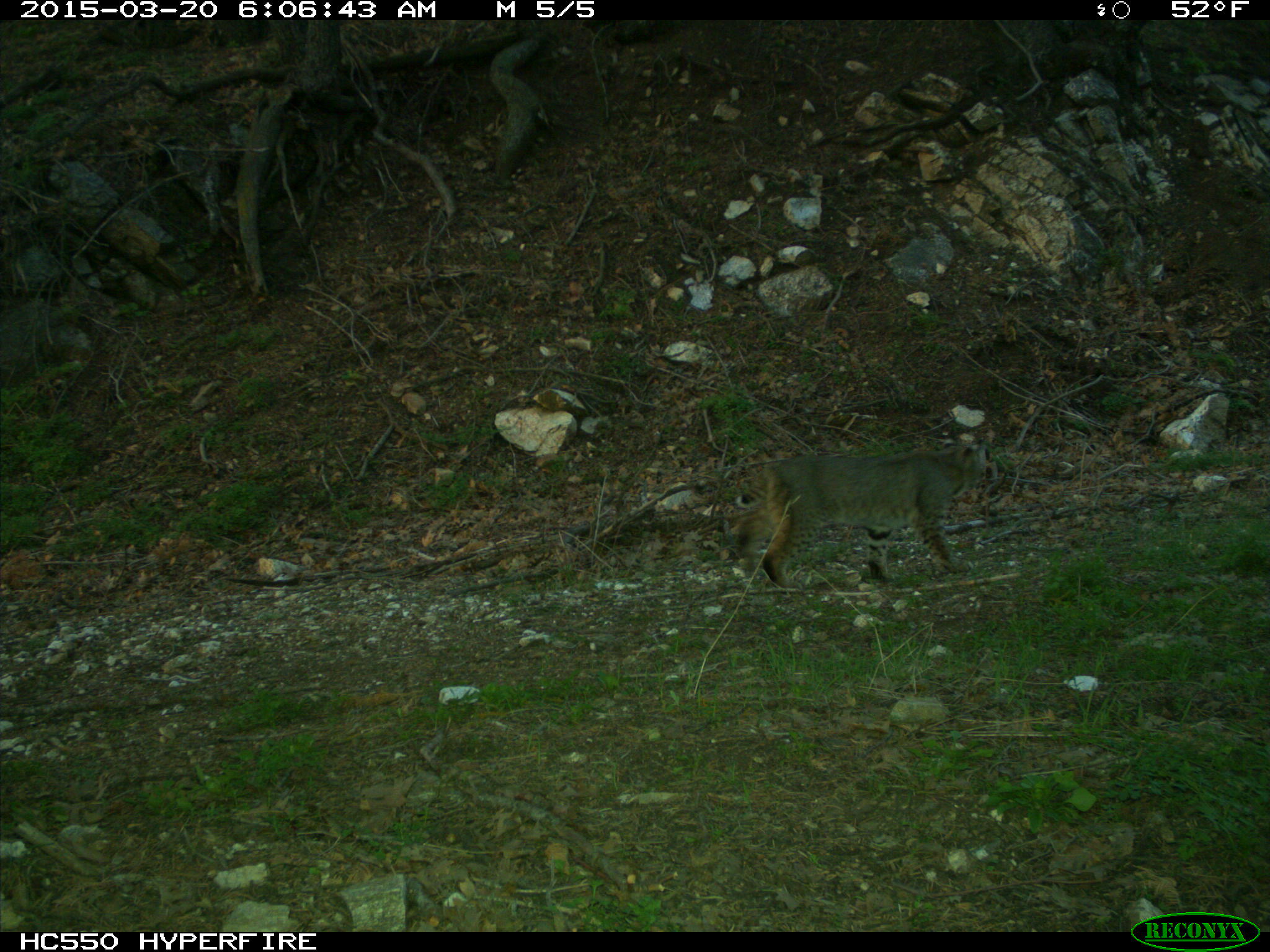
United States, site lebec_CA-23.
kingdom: Animalia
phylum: Chordata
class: Mammalia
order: Carnivora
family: Felidae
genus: Lynx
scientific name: Lynx rufus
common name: bobcat